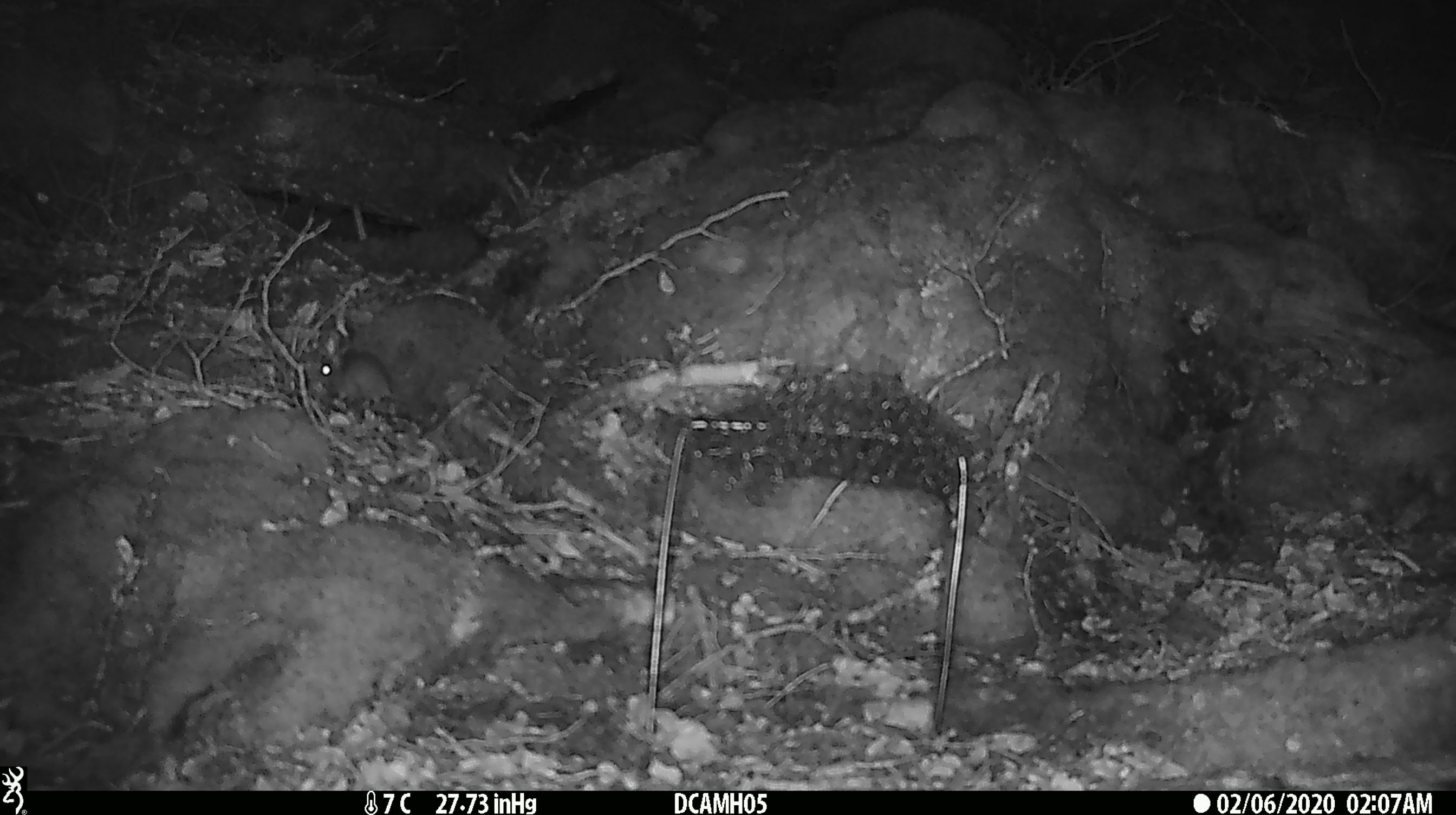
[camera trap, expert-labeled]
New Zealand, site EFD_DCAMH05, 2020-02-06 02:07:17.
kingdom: Animalia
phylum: Chordata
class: Mammalia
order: Rodentia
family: Muridae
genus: Mus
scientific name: Mus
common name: mouse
Mouse (Mus).